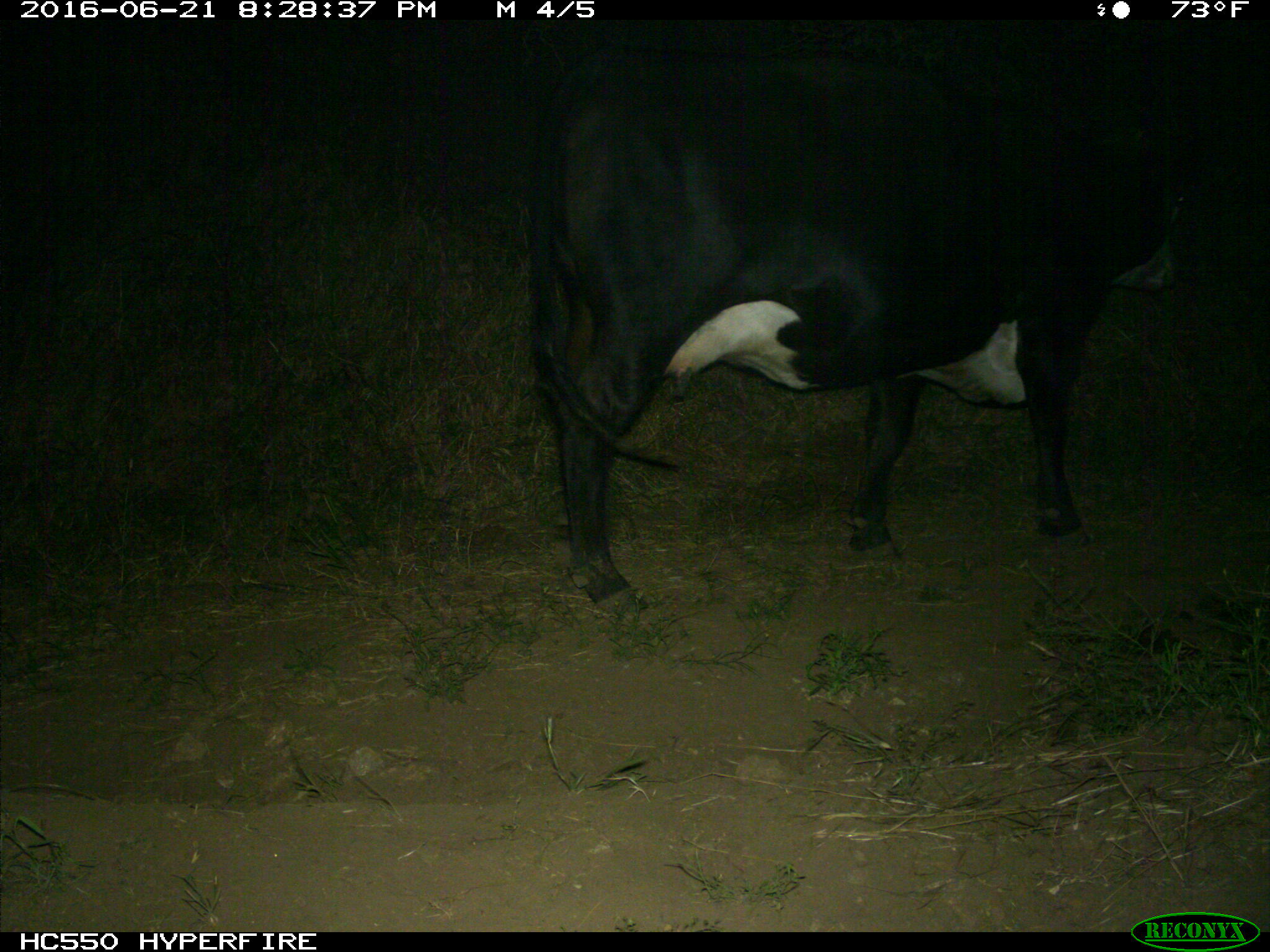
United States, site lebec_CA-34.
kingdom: Animalia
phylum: Chordata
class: Mammalia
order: Artiodactyla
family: Bovidae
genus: Bos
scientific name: Bos taurus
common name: domestic cow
Bos taurus (domestic cow).